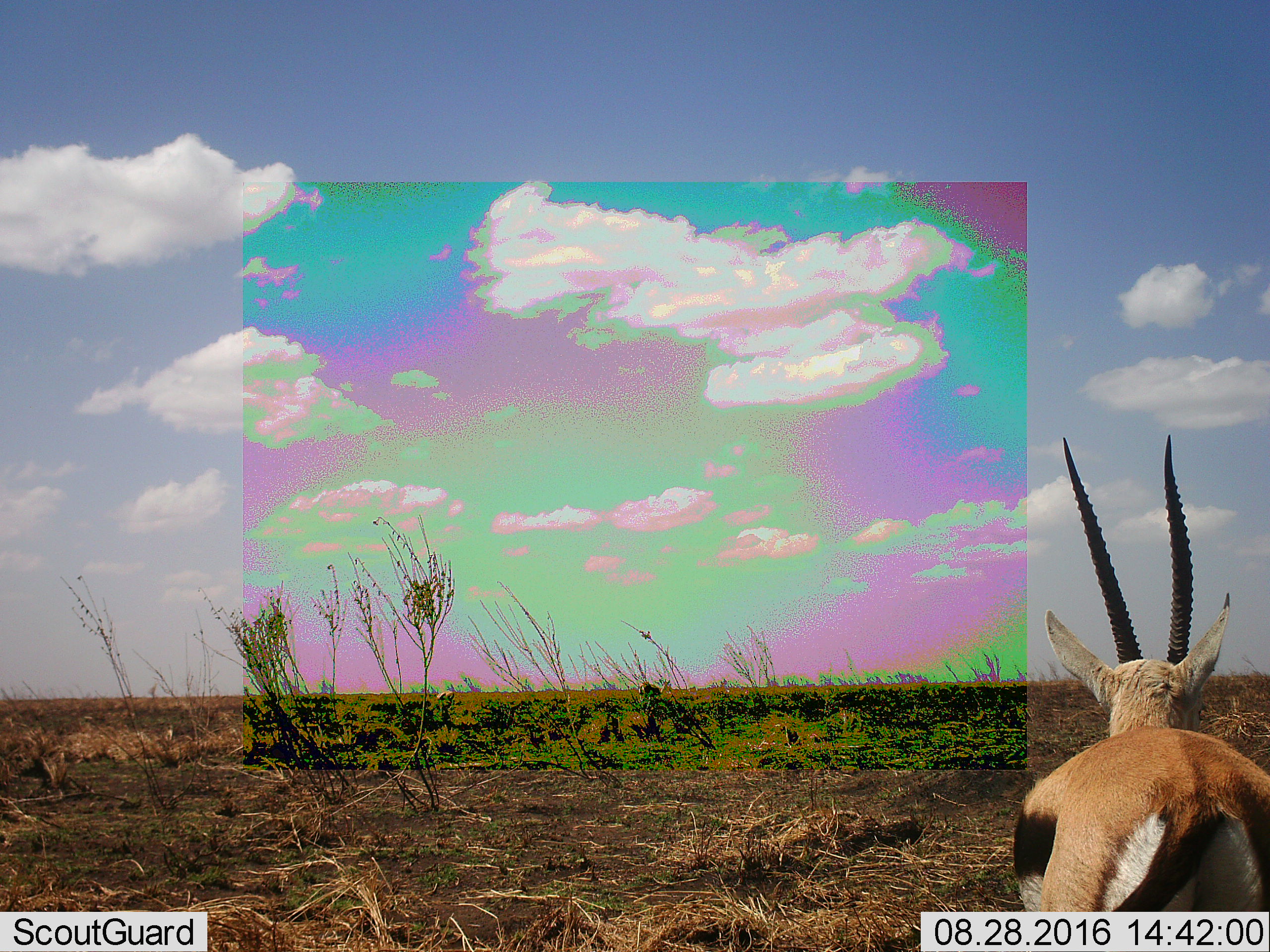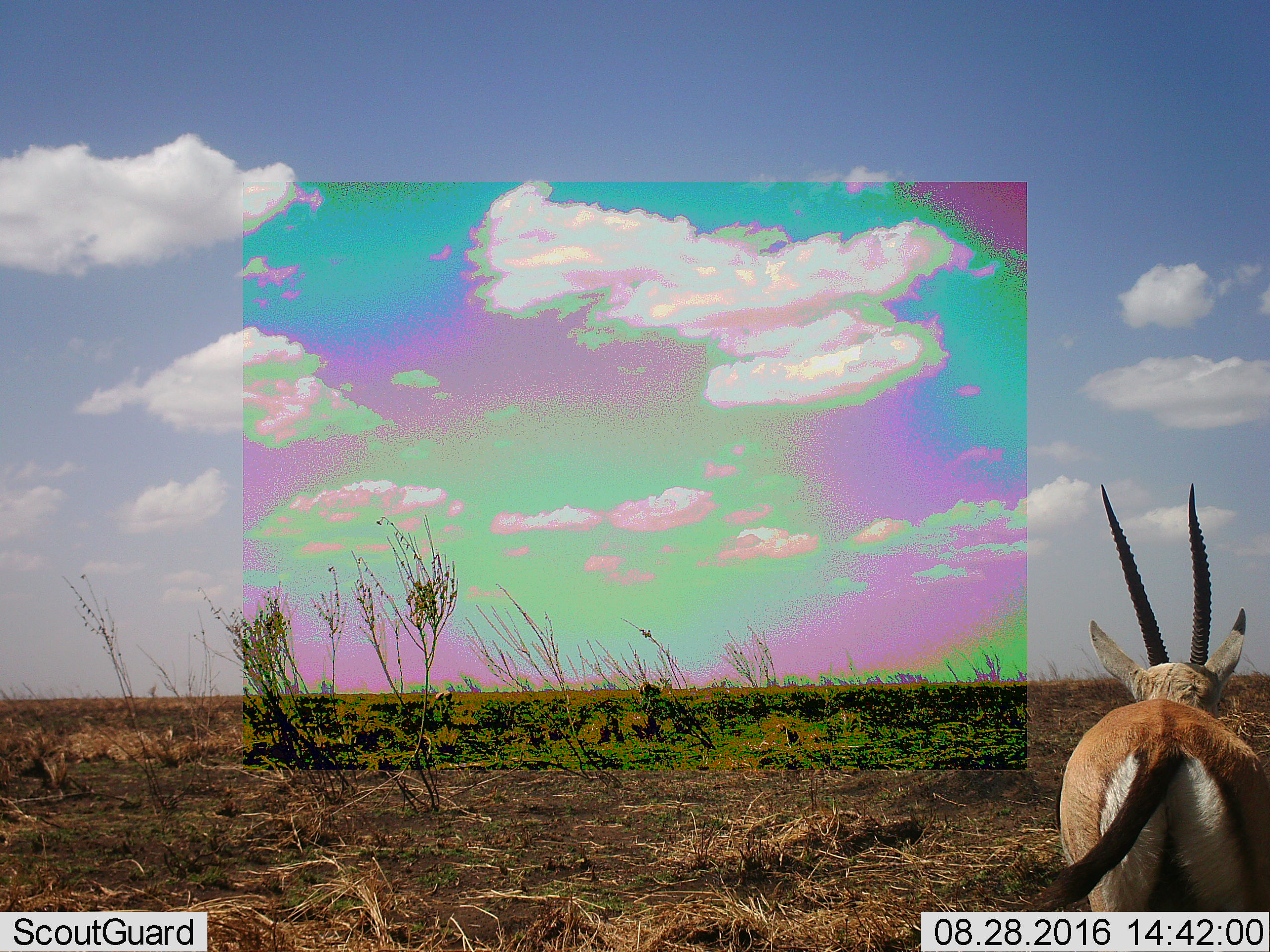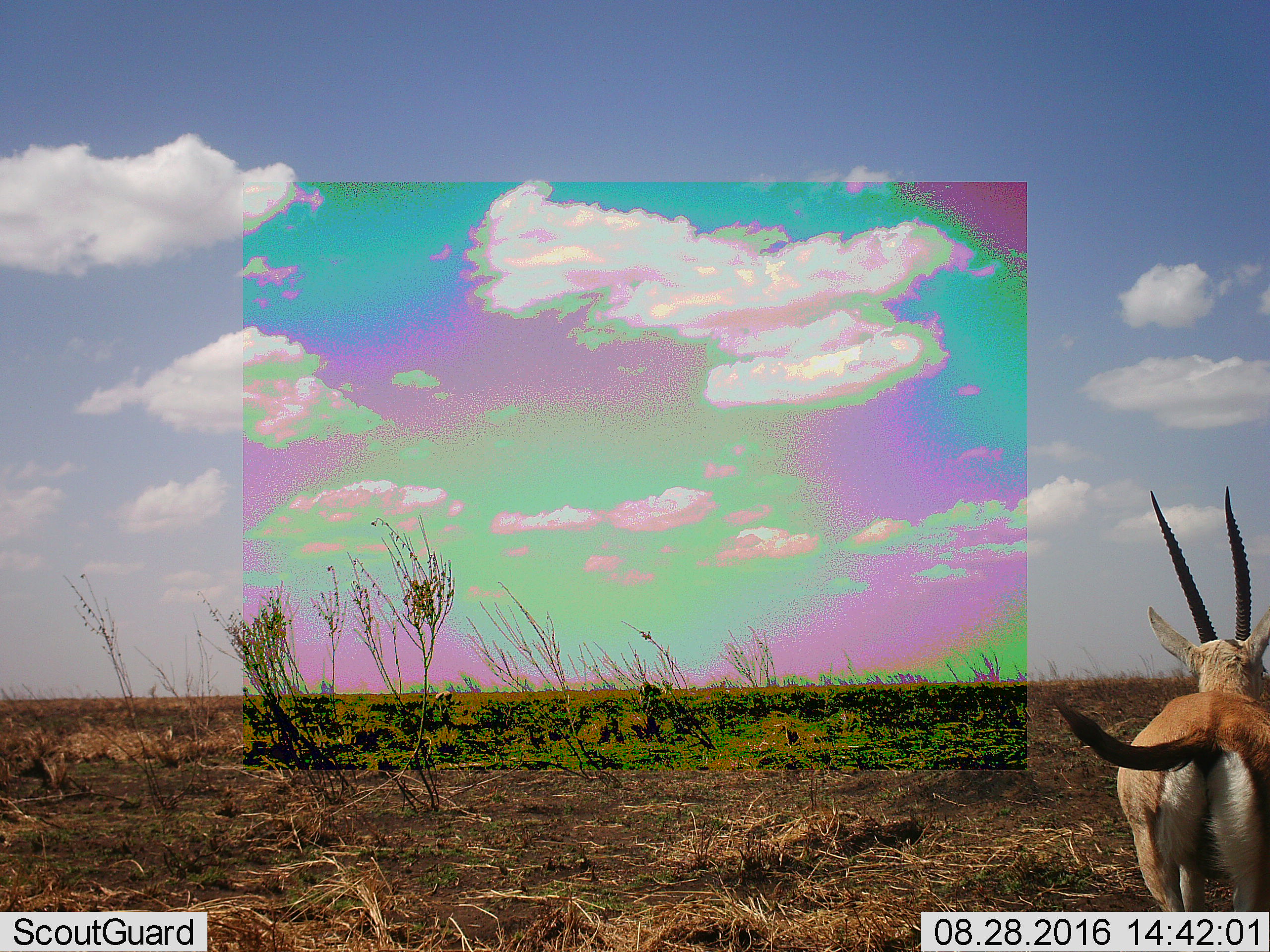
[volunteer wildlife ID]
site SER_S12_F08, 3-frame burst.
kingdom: Animalia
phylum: Chordata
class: Mammalia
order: Artiodactyla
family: Bovidae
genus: Eudorcas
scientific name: Eudorcas thomsonii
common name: thomson's gazelle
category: gazellethomsons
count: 1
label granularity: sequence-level